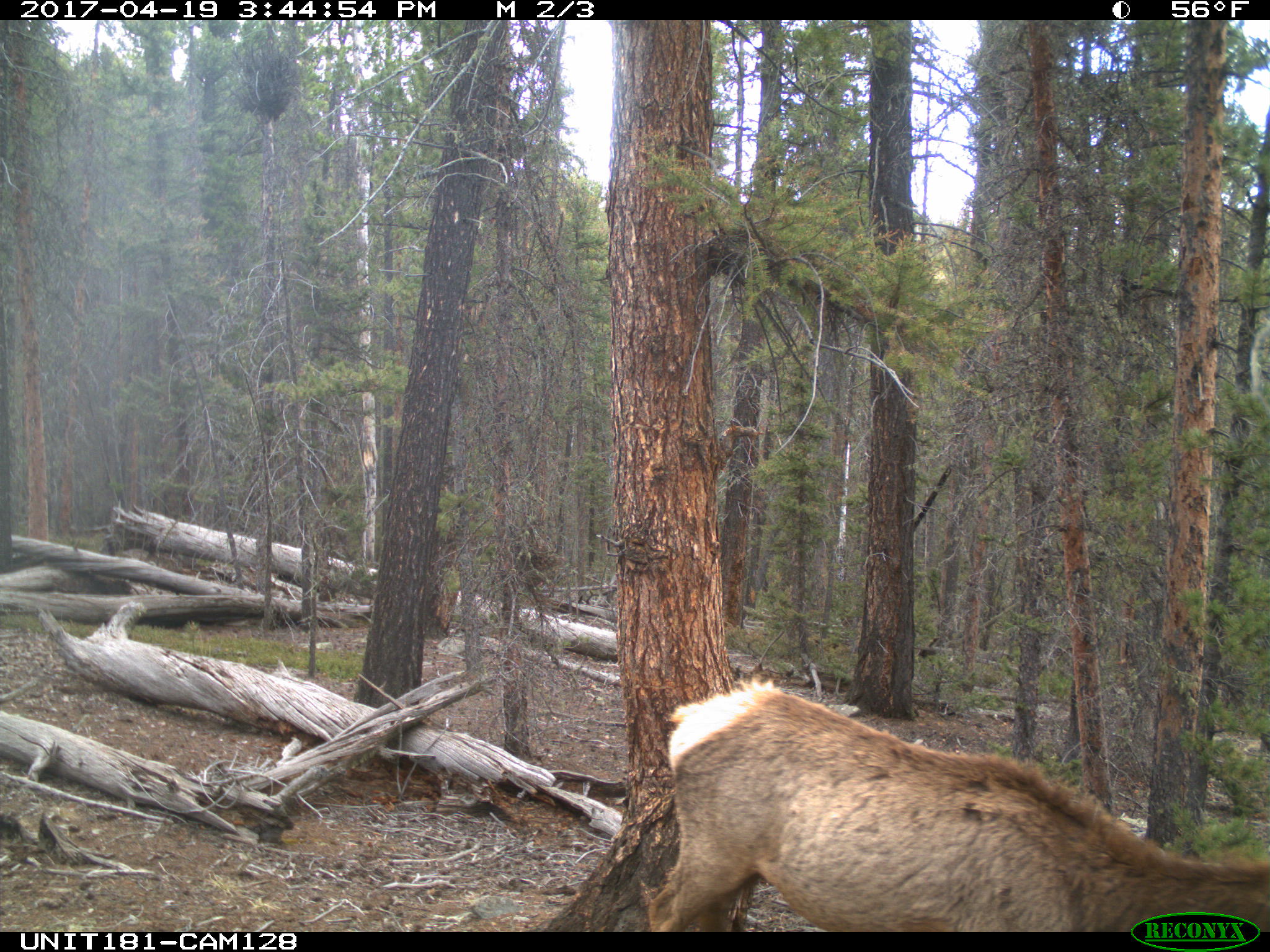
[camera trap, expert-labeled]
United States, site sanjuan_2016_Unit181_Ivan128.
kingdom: Animalia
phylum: Chordata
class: Mammalia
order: Artiodactyla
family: Cervidae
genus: Cervus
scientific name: Cervus elaphus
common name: red deer